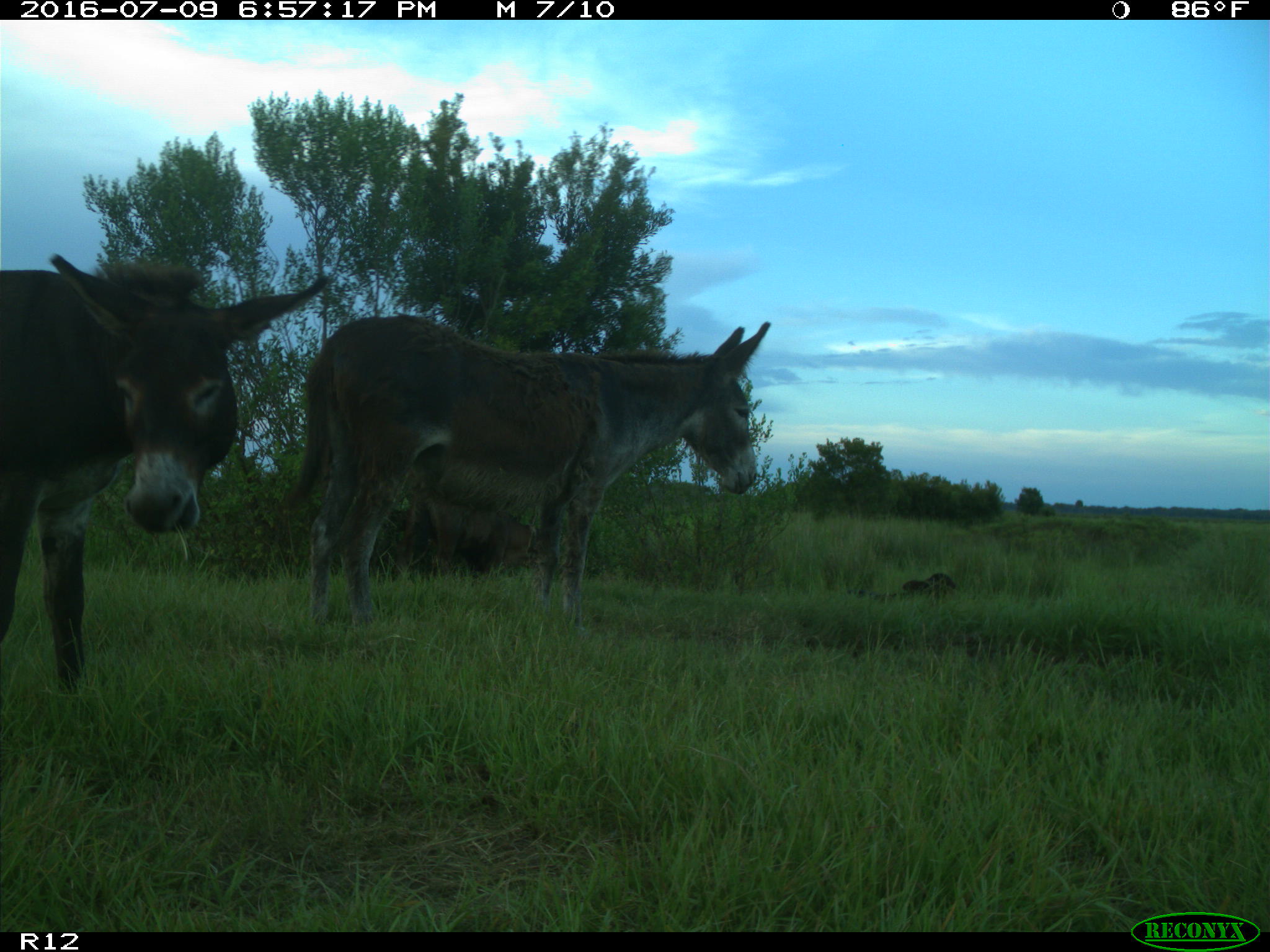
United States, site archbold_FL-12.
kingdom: Animalia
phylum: Chordata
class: Mammalia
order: Artiodactyla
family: Bovidae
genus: Bos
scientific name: Bos taurus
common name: domestic cow